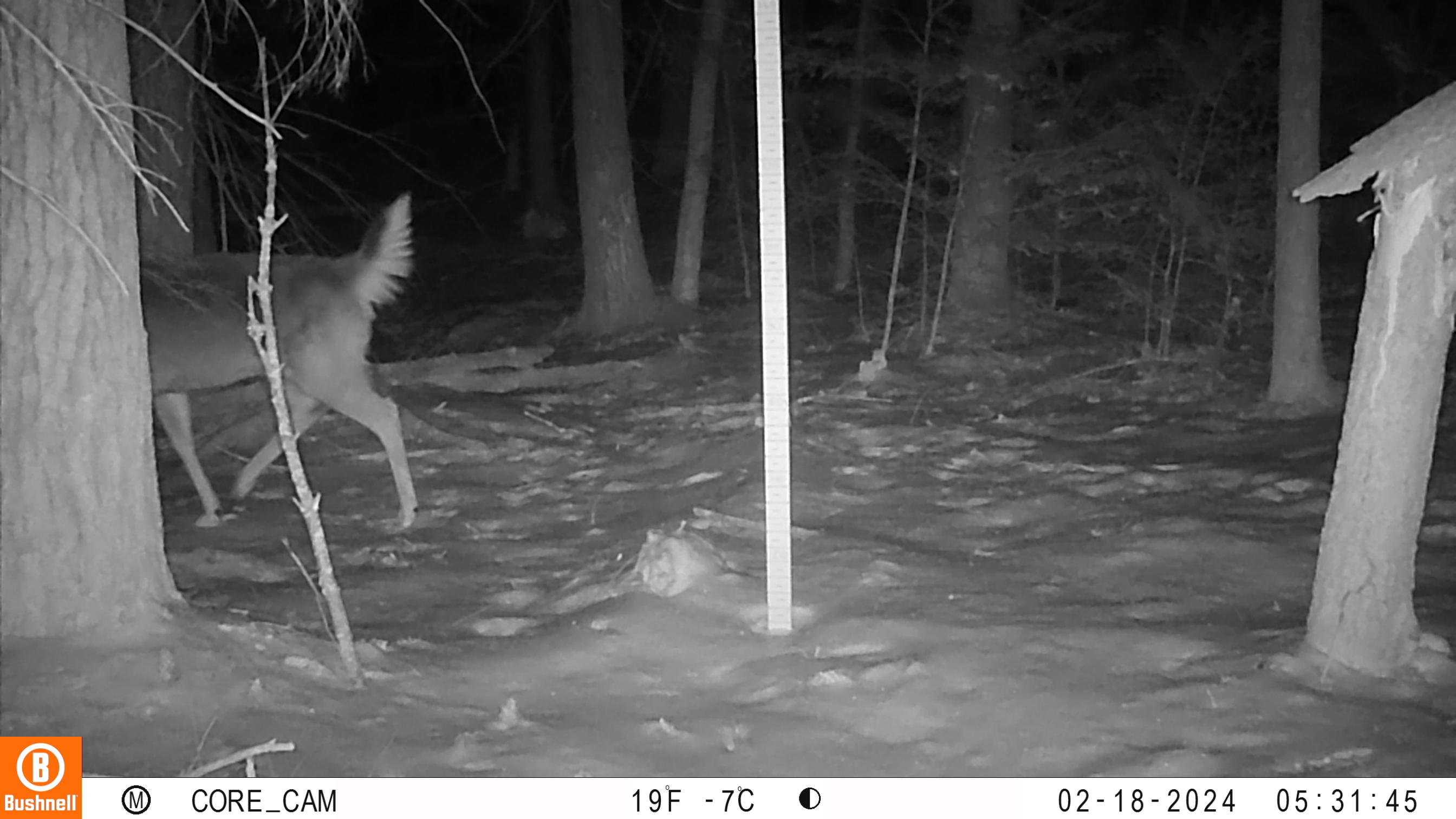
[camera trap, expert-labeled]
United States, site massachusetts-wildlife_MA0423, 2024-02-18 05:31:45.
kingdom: Animalia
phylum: Chordata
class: Mammalia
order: Artiodactyla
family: Cervidae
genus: Odocoileus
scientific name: Odocoileus virginianus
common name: white-tailed deer